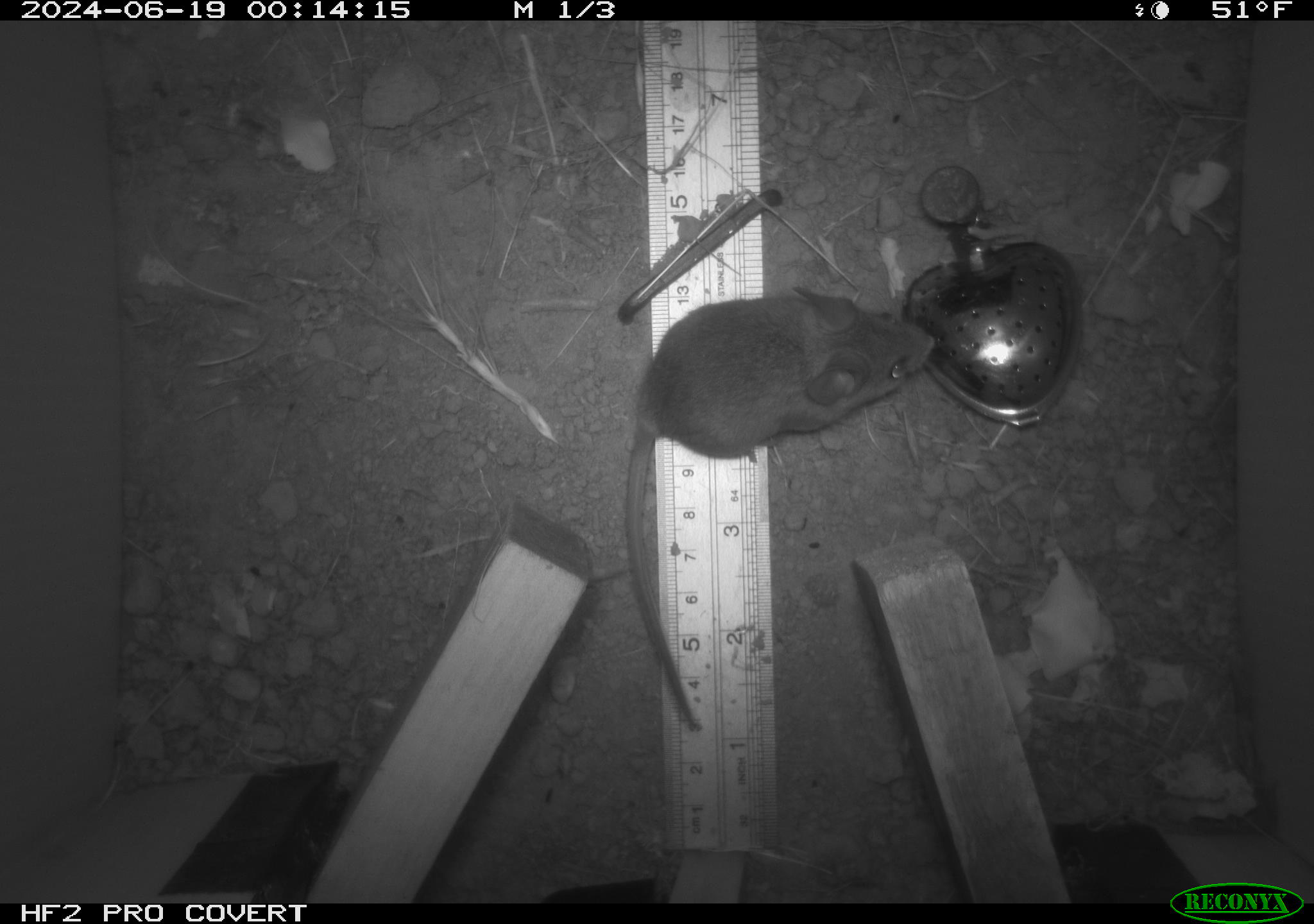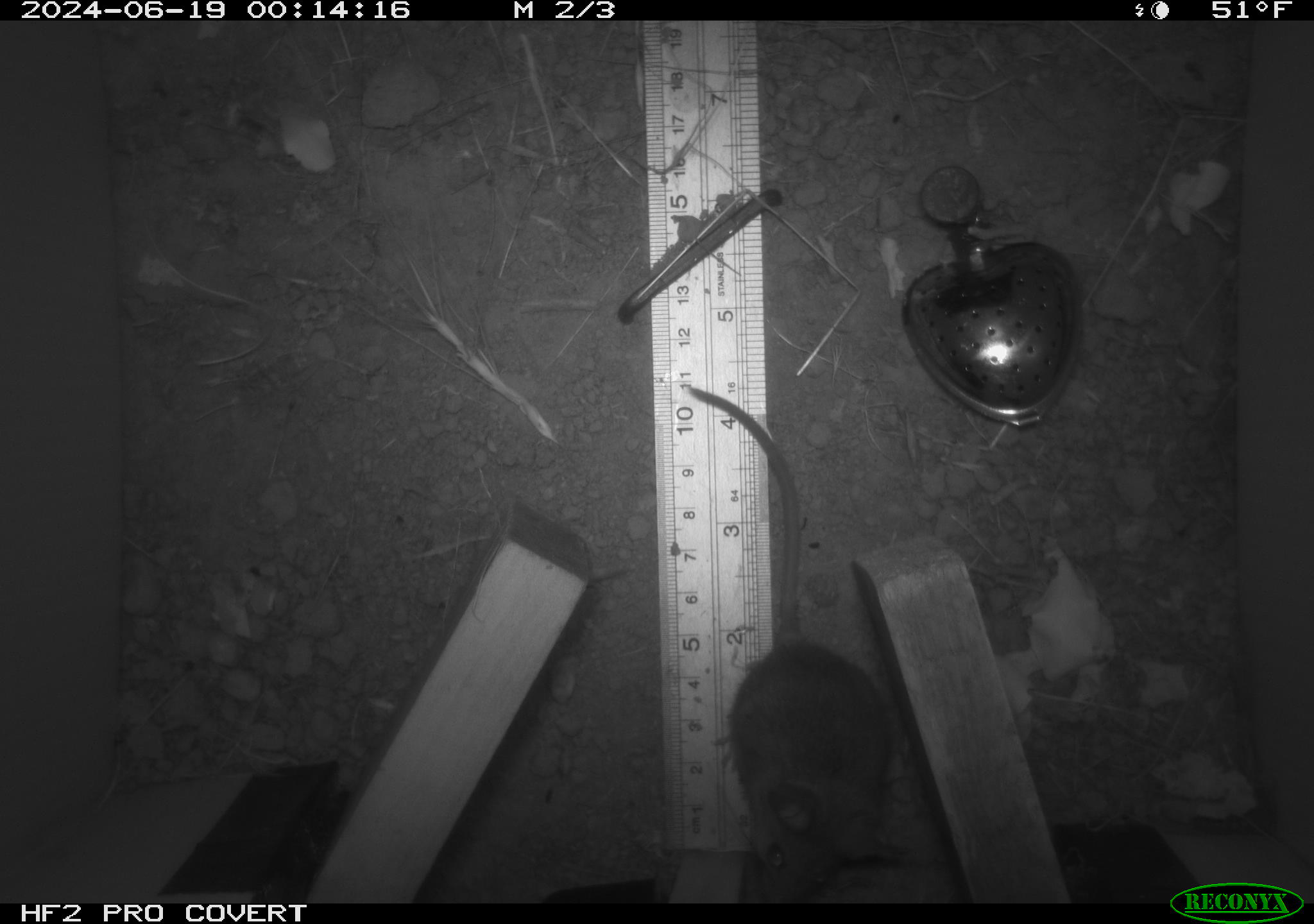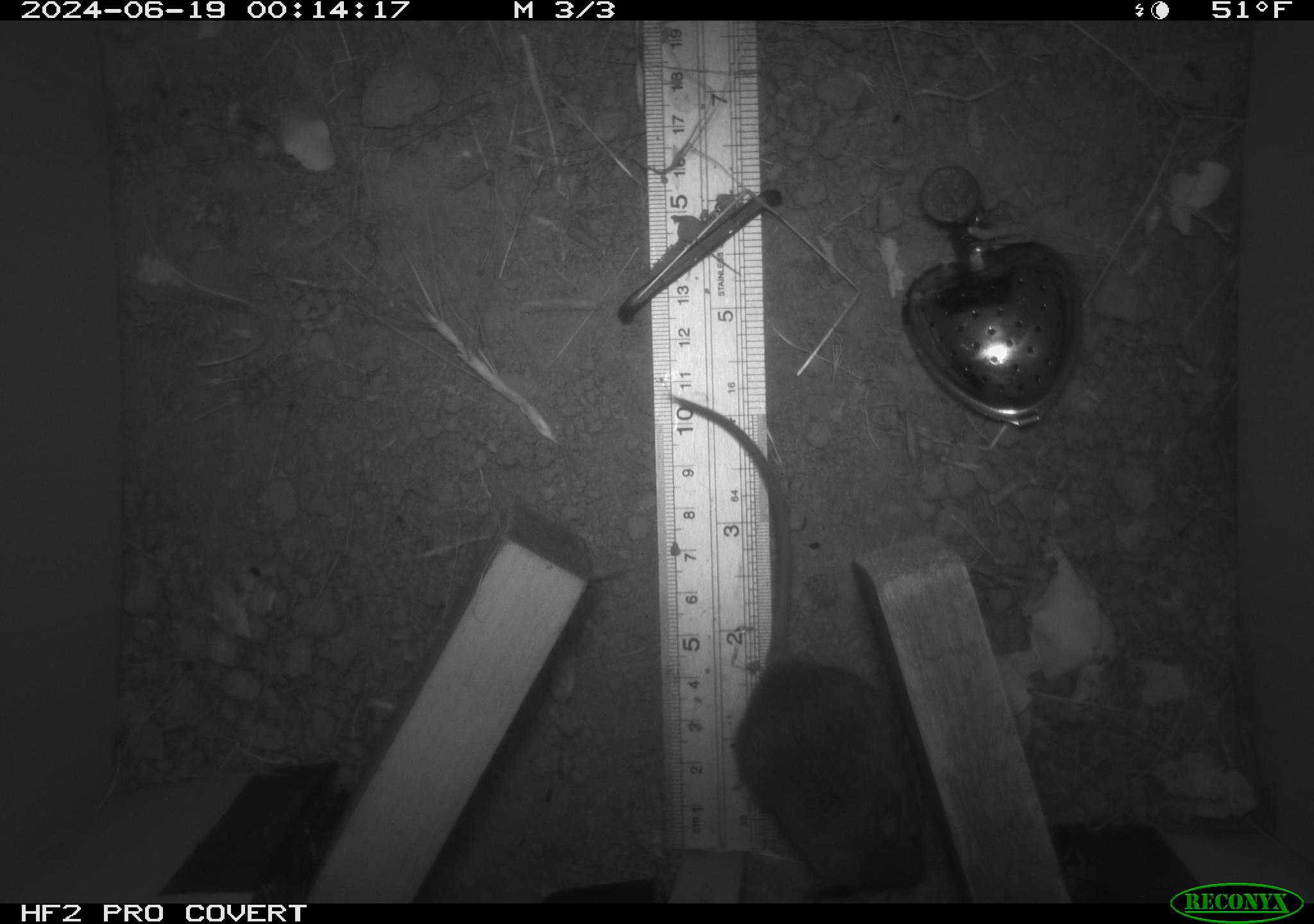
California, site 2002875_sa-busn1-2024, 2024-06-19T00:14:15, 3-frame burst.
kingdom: Animalia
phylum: Chordata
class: Mammalia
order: Rodentia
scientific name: Rodentia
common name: rodent